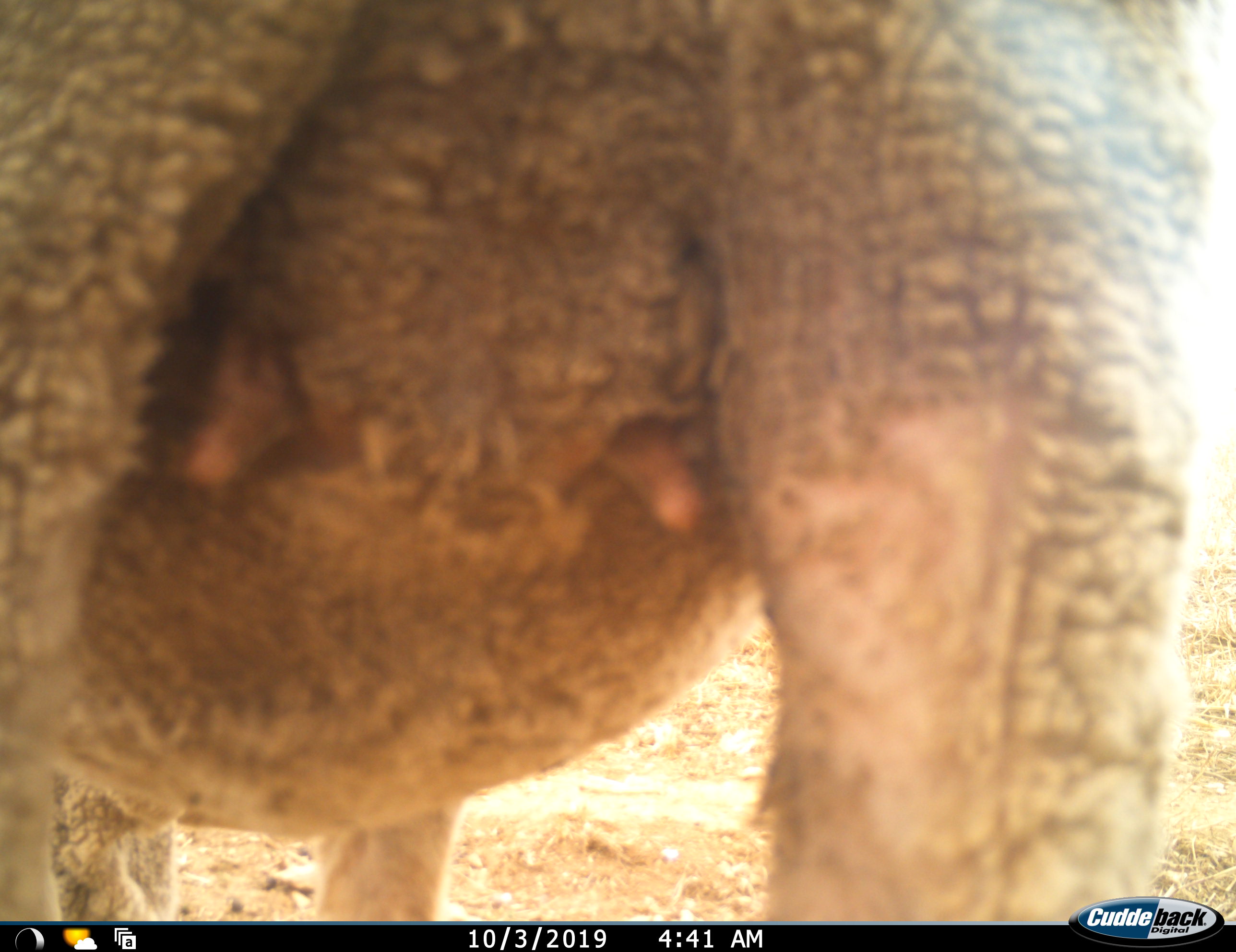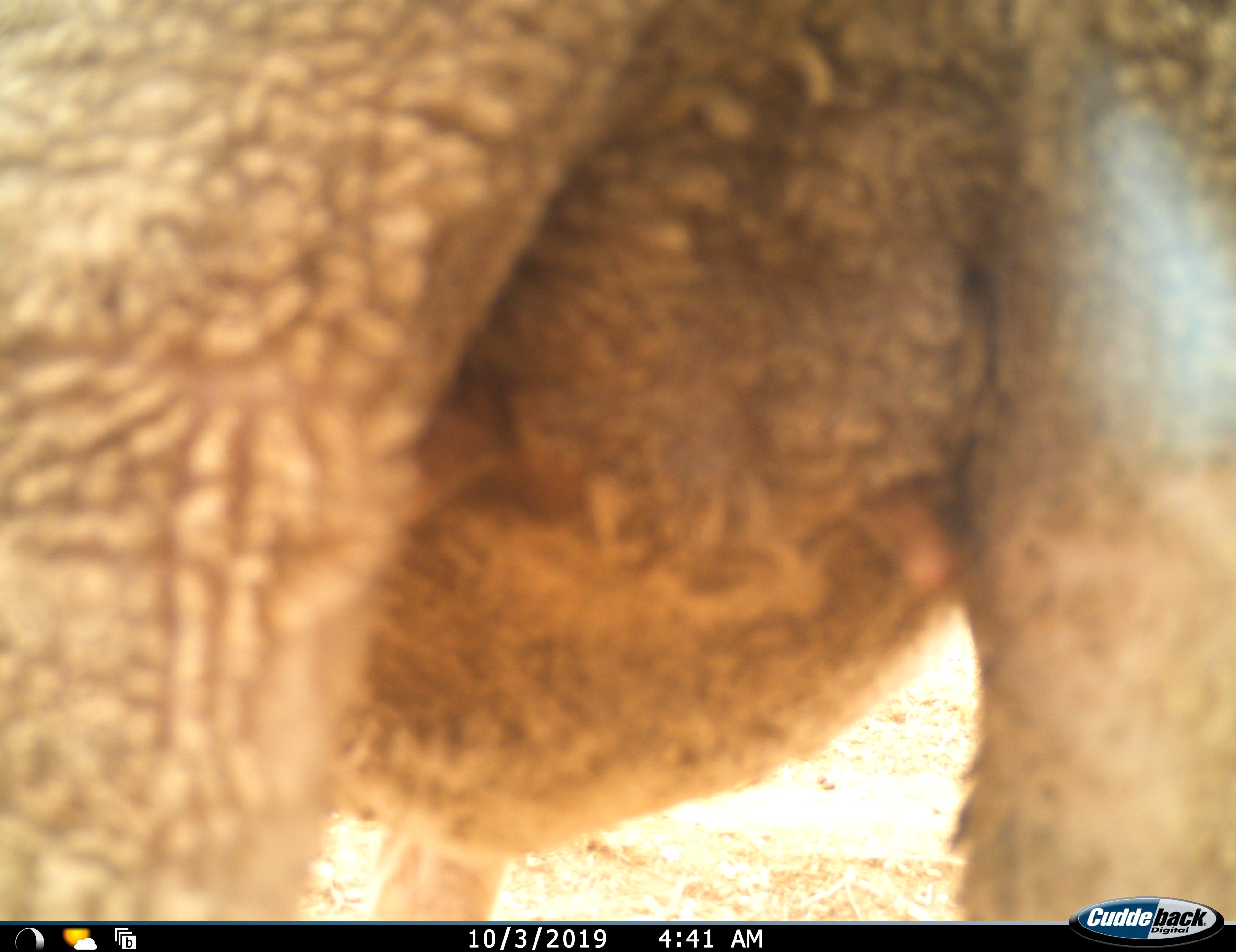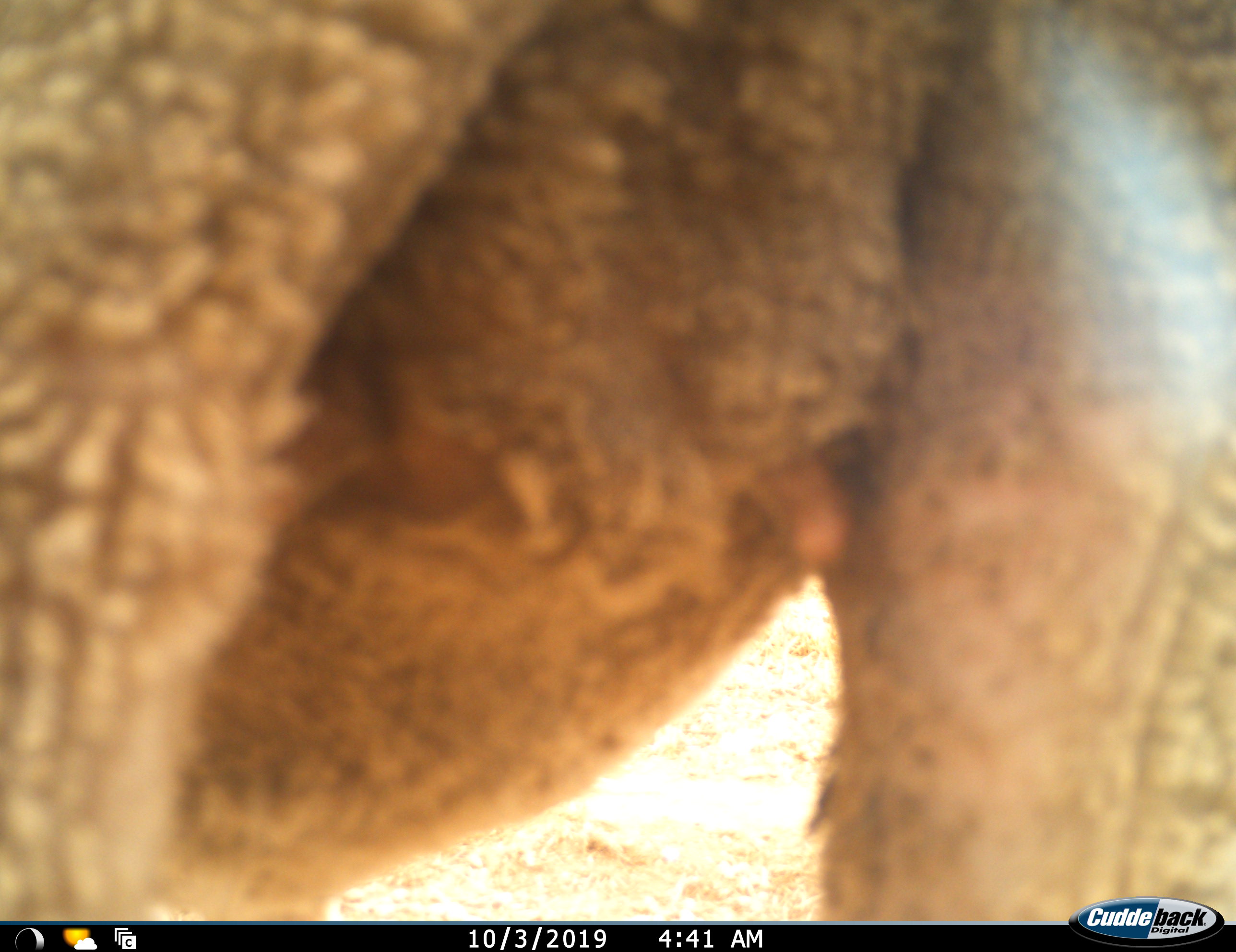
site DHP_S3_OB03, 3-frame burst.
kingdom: Animalia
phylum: Chordata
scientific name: Vertebrata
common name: domestic animal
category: domesticanimal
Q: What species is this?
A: Domesticanimal (domestic animal) (Vertebrata).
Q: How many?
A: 1.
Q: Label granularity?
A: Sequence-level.